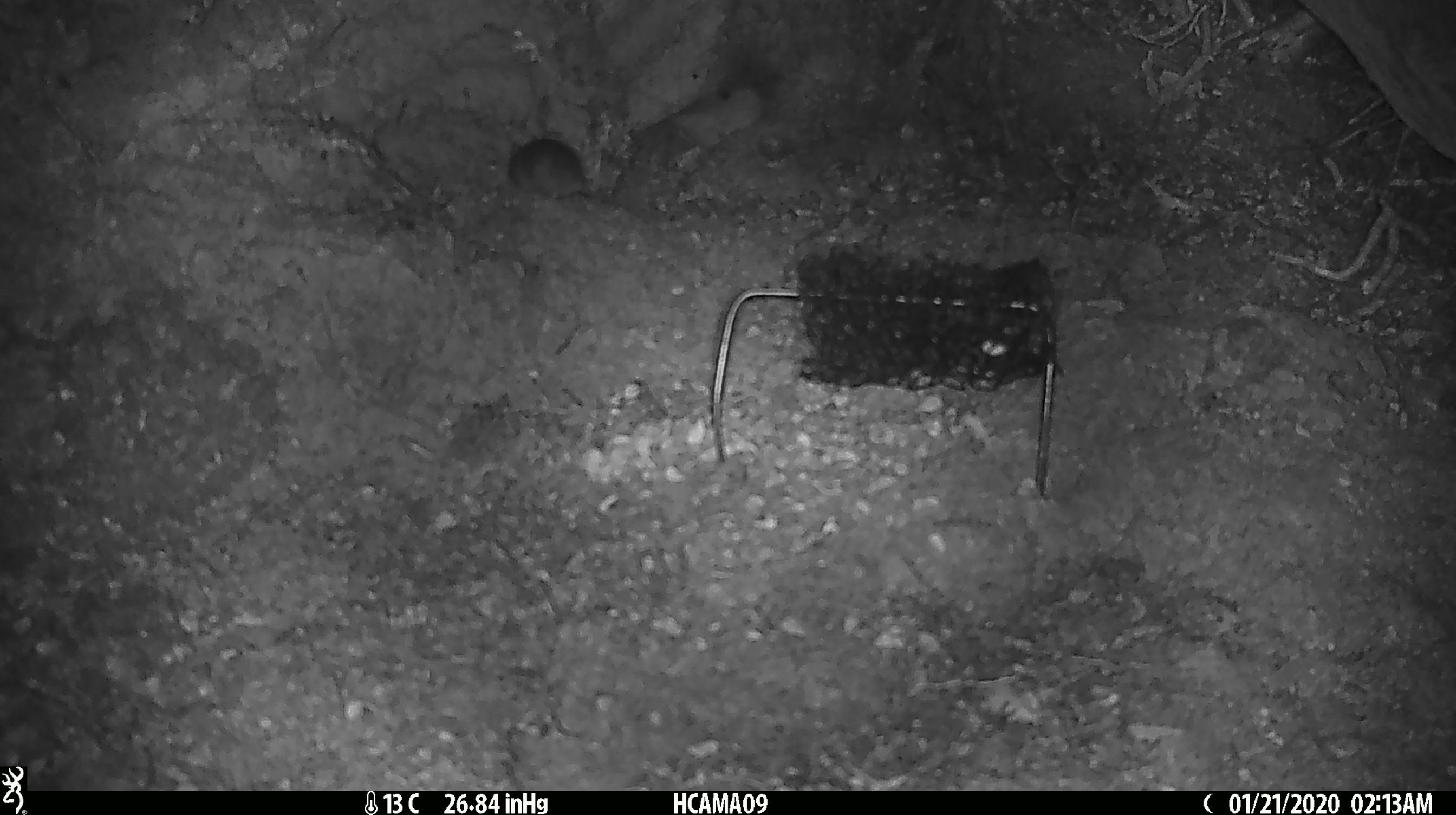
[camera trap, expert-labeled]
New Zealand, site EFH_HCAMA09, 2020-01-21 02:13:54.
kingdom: Animalia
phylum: Chordata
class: Mammalia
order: Rodentia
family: Muridae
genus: Mus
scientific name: Mus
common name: mouse